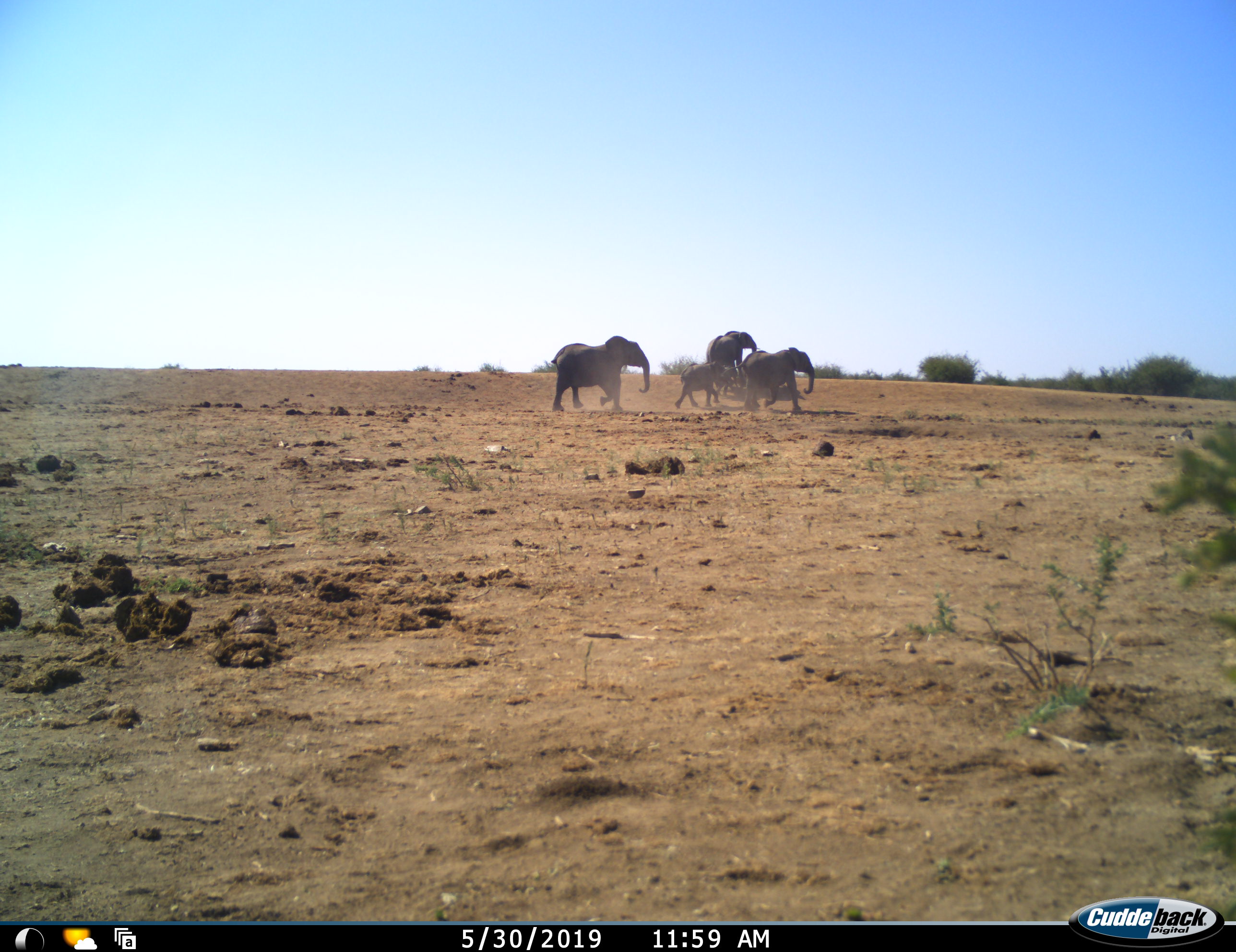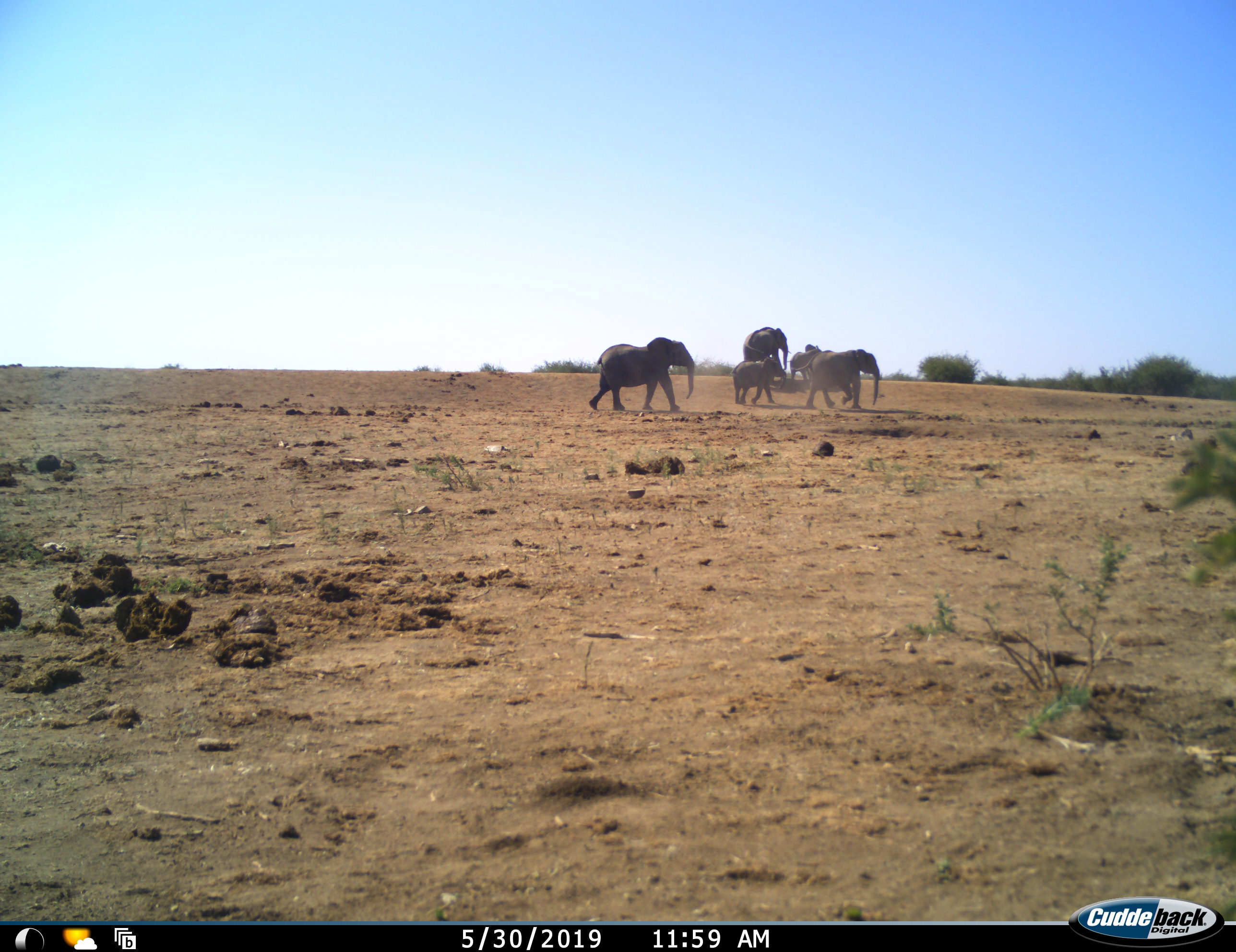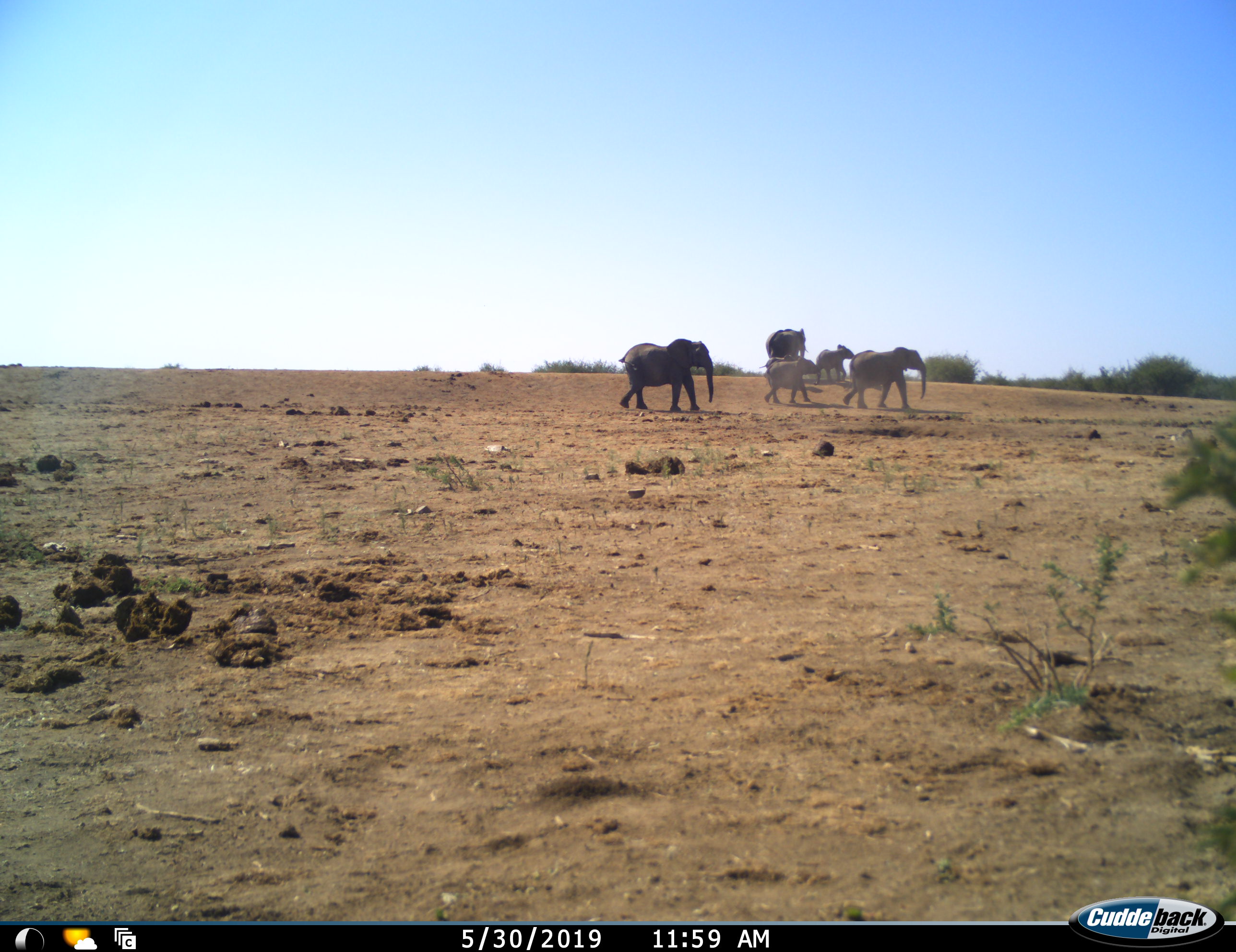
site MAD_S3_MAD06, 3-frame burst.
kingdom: Animalia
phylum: Chordata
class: Mammalia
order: Proboscidea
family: Elephantidae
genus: Loxodonta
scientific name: Loxodonta africana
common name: african bush elephant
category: elephant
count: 5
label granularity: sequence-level